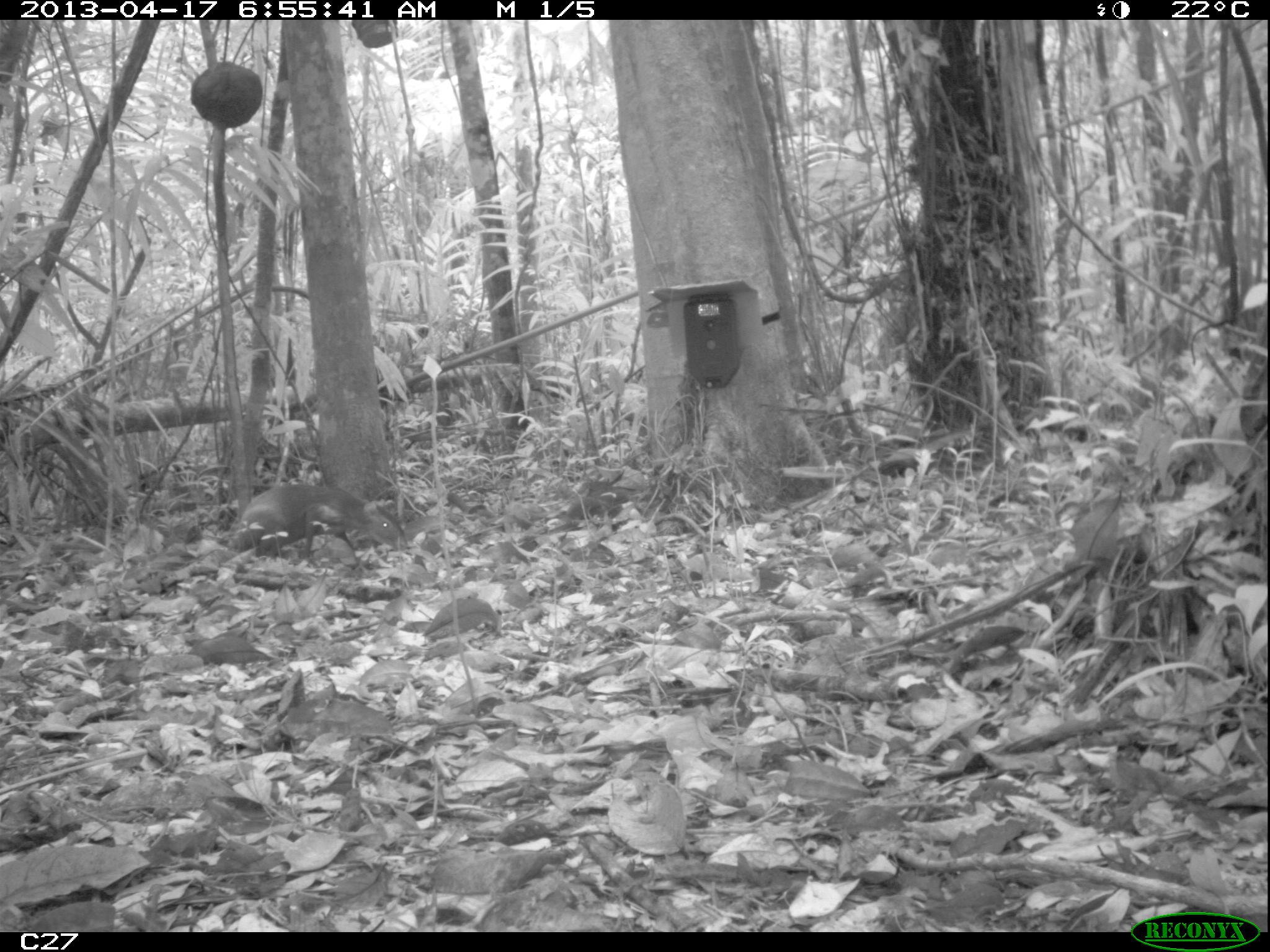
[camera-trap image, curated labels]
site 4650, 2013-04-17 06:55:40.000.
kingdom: Animalia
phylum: Chordata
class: Mammalia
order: Rodentia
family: Dasyproctidae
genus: Dasyprocta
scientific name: Dasyprocta leporina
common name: red-rumped agouti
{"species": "Dasyprocta leporina (red-rumped agouti)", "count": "1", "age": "adult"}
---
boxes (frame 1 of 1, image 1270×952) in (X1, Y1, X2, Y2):
dasyprocta leporina: (235, 481, 408, 566)